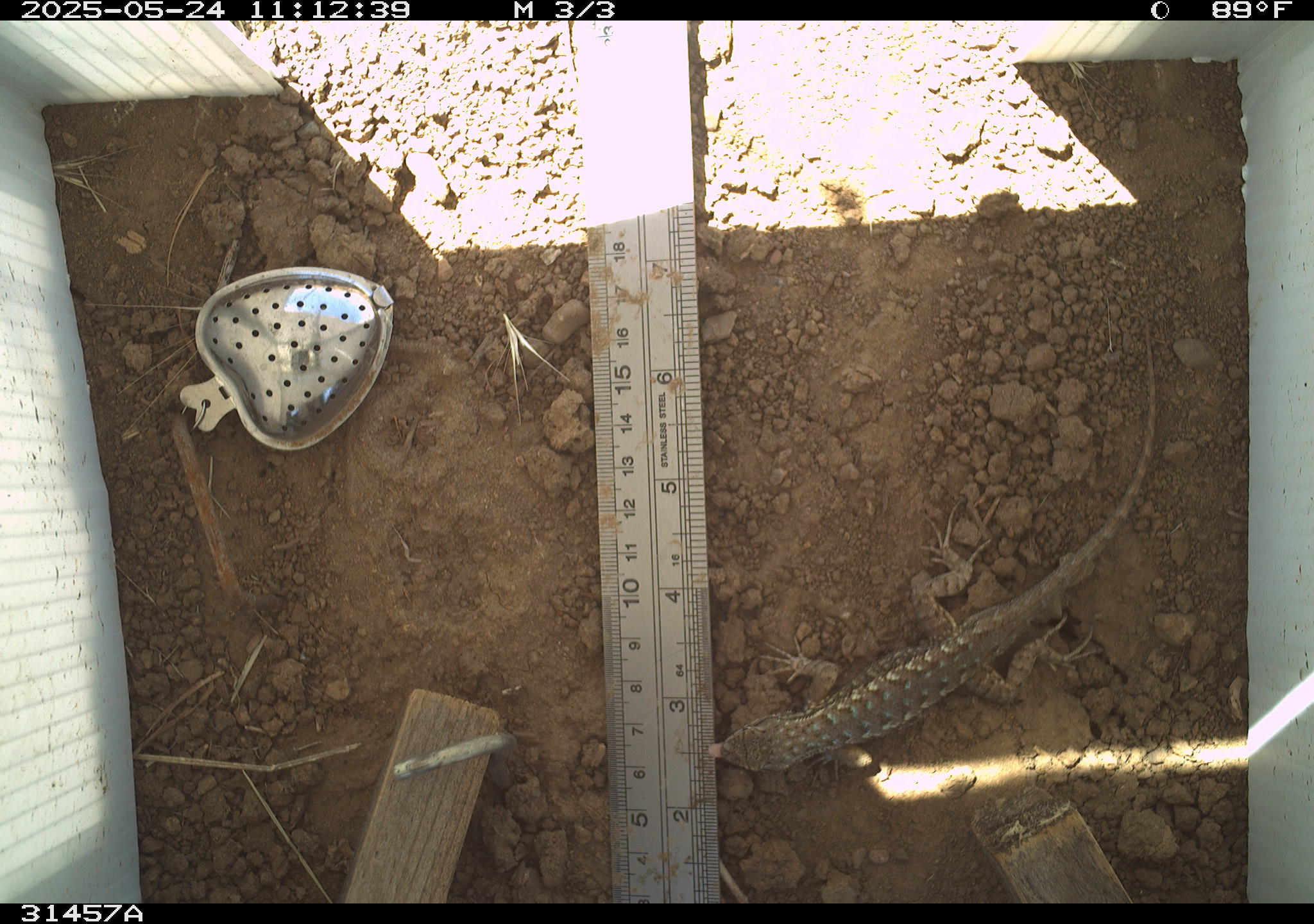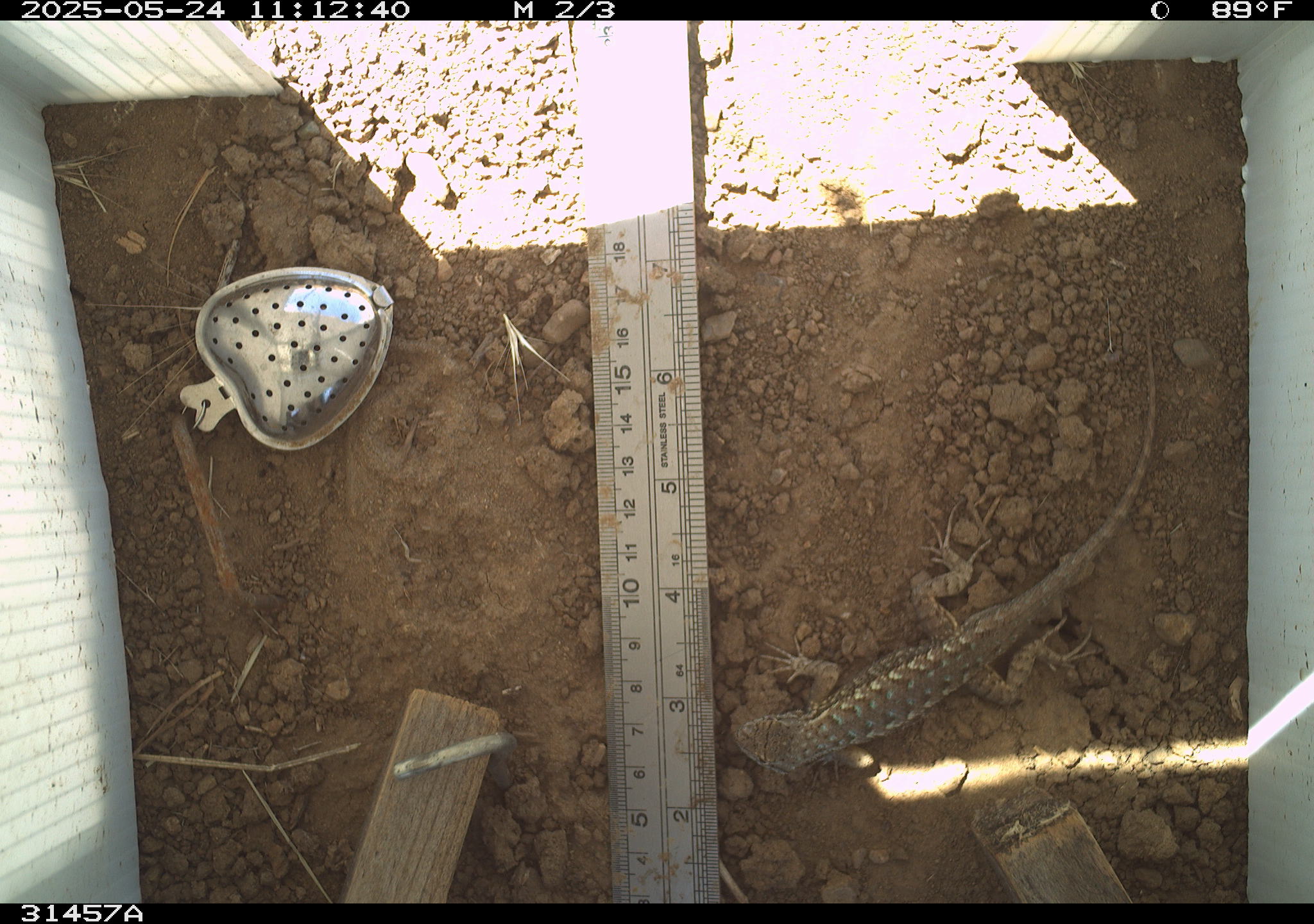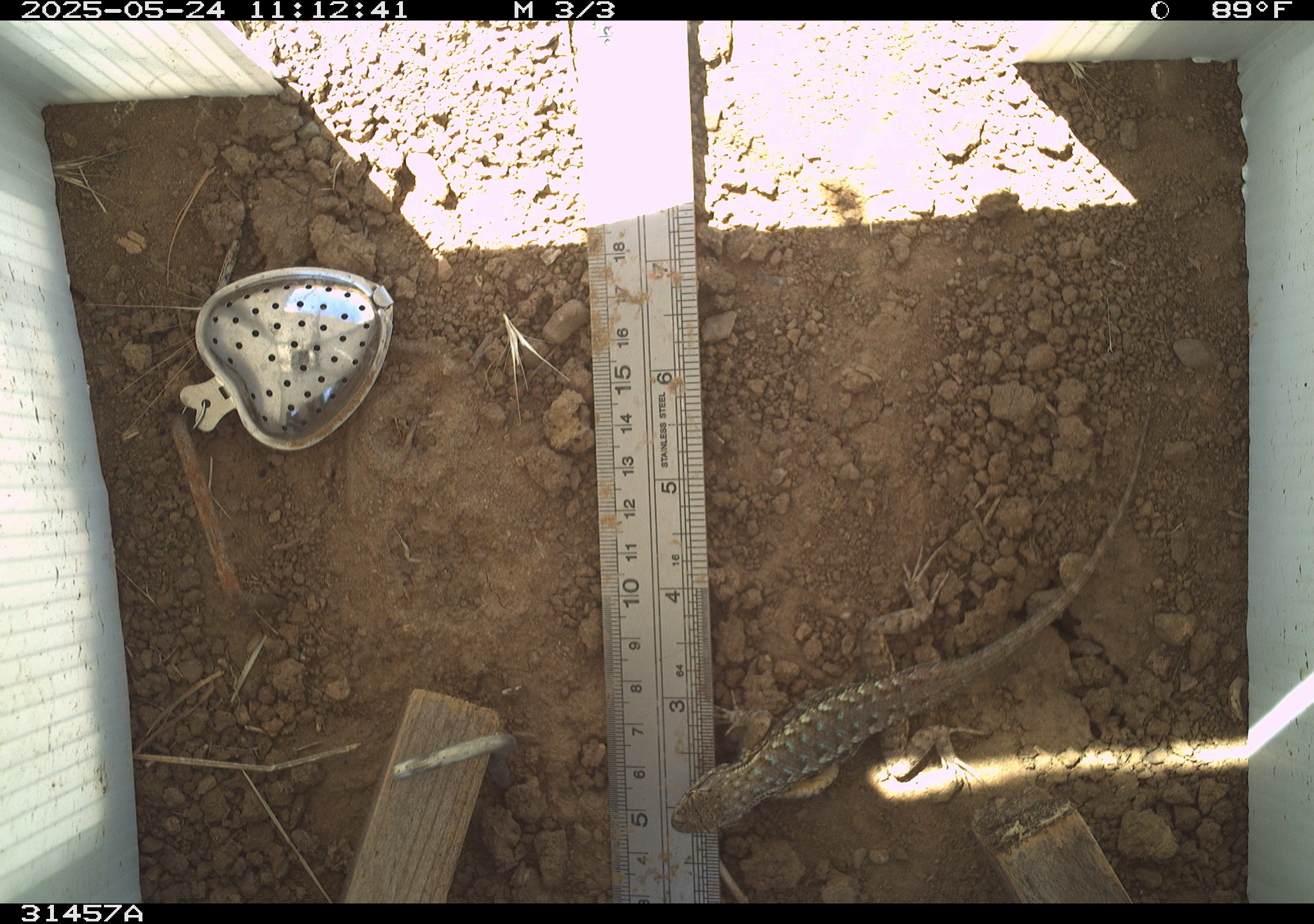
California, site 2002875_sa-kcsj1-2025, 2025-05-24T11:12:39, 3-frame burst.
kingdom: Animalia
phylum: Chordata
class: Reptilia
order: Squamata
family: Phrynosomatidae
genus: Sceloporus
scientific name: Sceloporus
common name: spiny lizards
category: sceloporus species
Sceloporus species (spiny lizards) (Sceloporus).